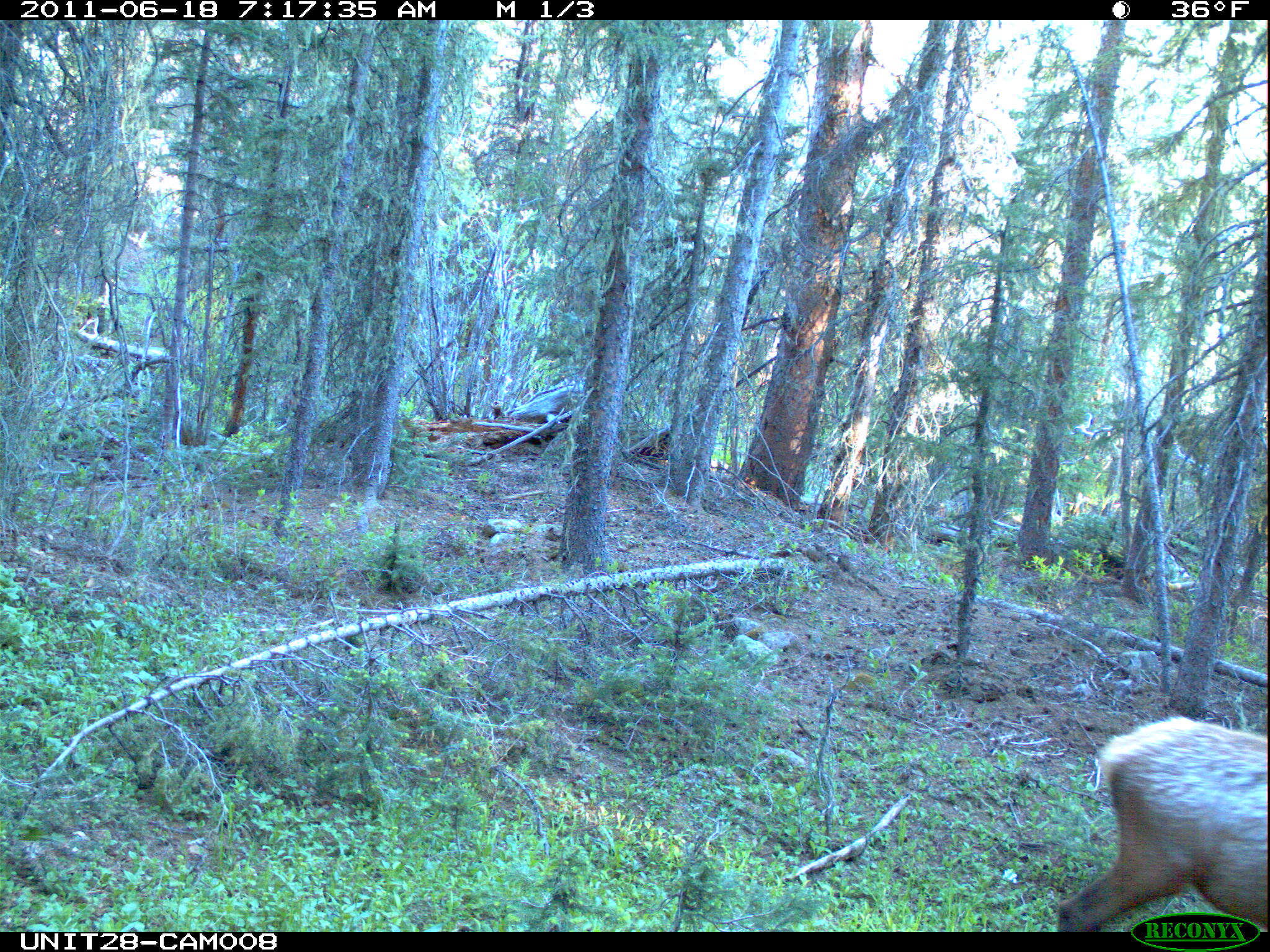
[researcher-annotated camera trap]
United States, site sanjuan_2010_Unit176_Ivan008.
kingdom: Animalia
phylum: Chordata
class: Mammalia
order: Artiodactyla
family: Cervidae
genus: Cervus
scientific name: Cervus elaphus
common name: red deer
Cervus elaphus (red deer).